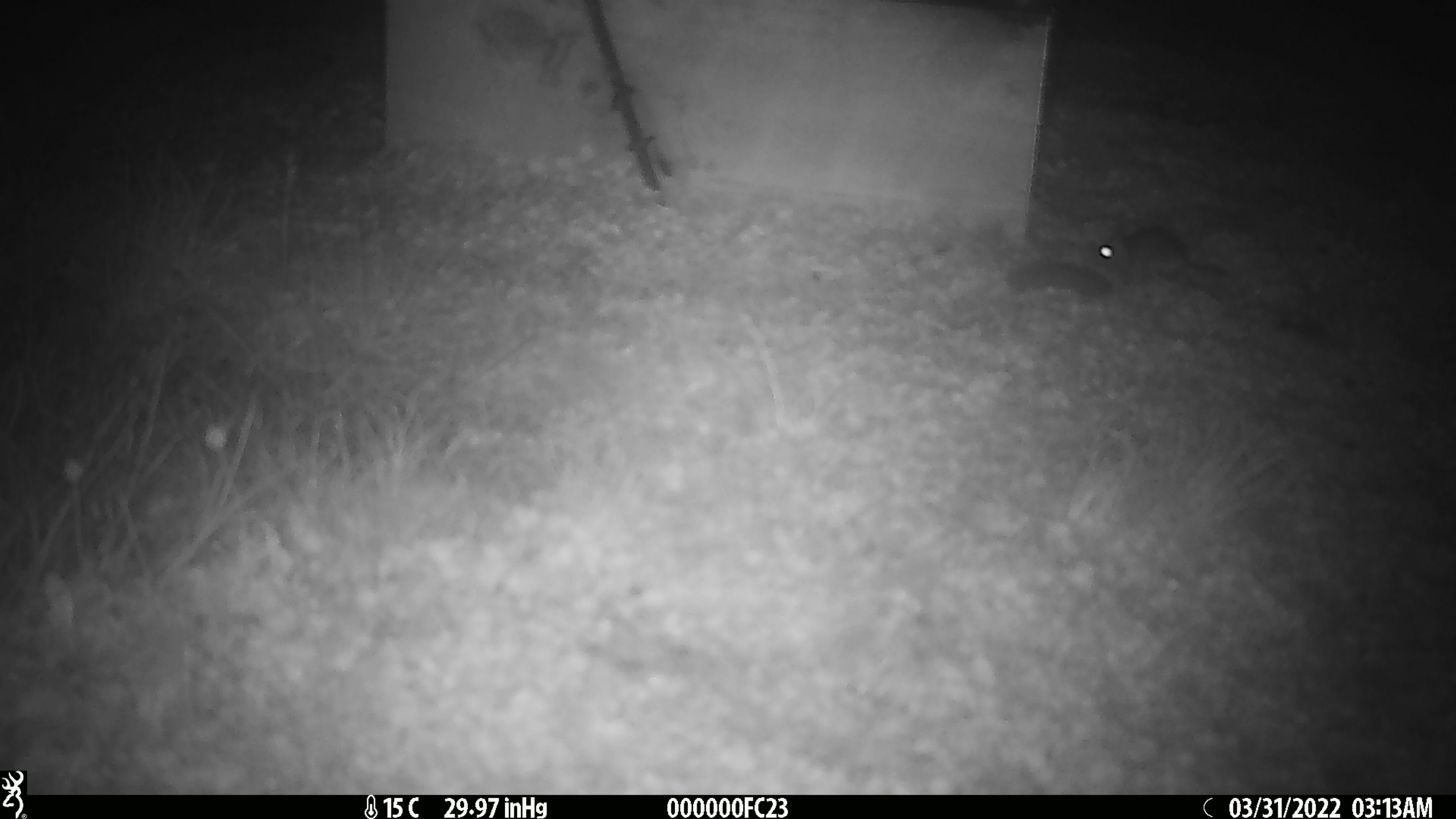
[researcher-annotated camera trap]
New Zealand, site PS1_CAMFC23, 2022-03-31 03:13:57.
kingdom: Animalia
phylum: Chordata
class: Mammalia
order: Rodentia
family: Muridae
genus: Mus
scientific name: Mus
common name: mouse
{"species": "mouse (Mus)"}